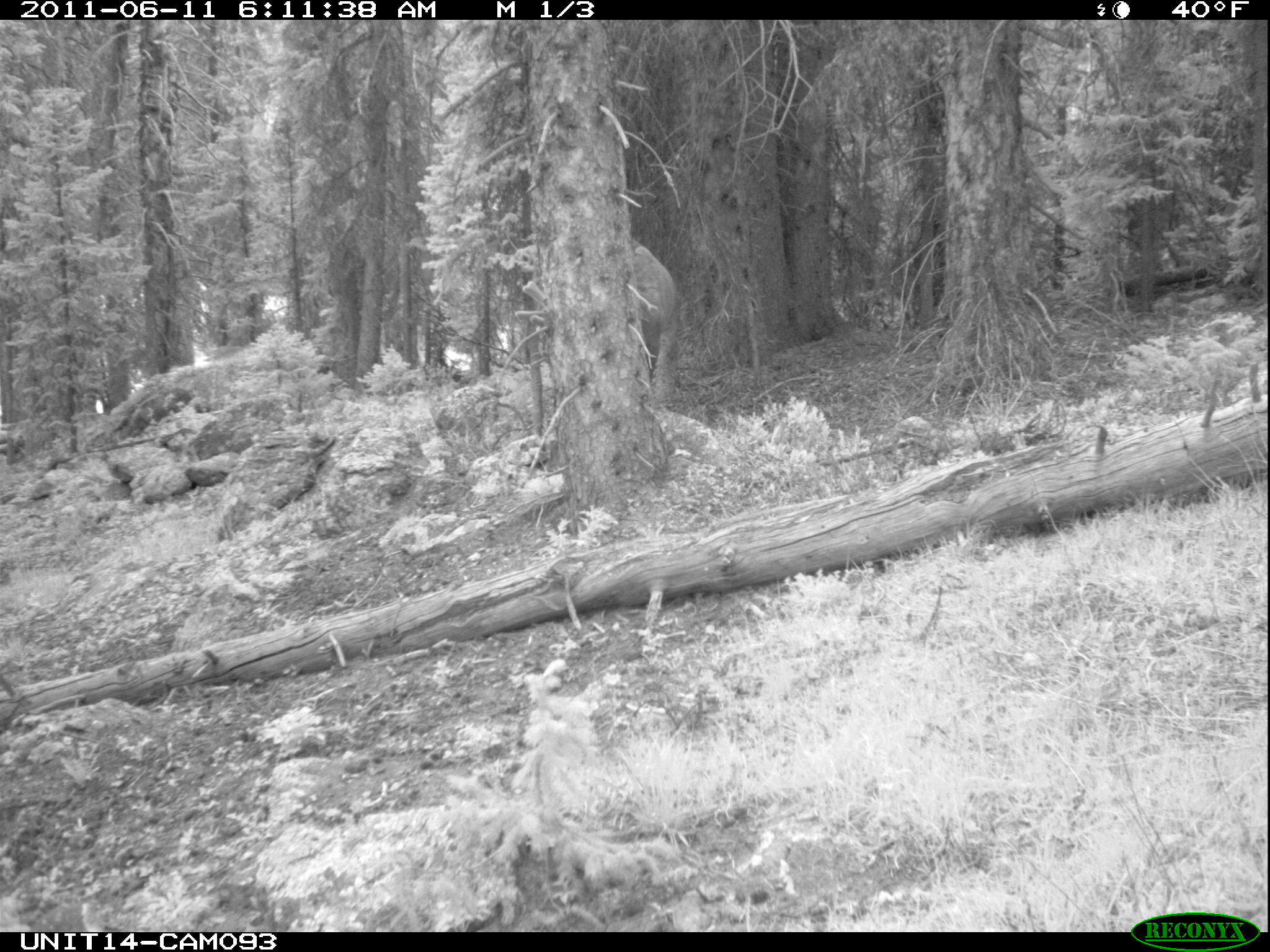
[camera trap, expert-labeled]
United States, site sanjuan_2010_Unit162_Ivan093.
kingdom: Animalia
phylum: Chordata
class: Mammalia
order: Artiodactyla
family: Cervidae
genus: Cervus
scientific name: Cervus elaphus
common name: red deer